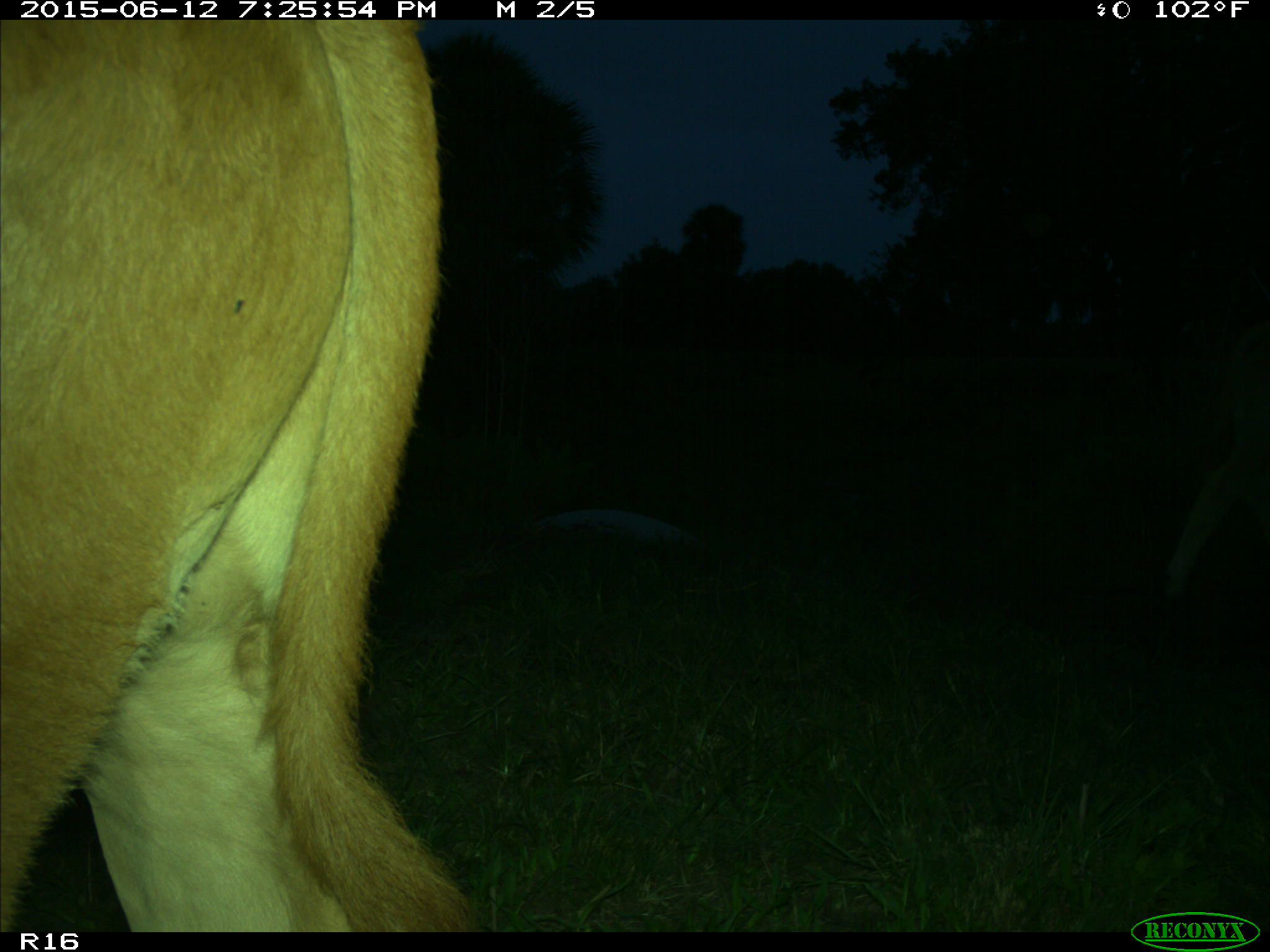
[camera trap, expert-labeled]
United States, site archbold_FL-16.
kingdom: Animalia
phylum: Chordata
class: Mammalia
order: Artiodactyla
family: Bovidae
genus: Bos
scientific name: Bos taurus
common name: domestic cow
Bos taurus (domestic cow).